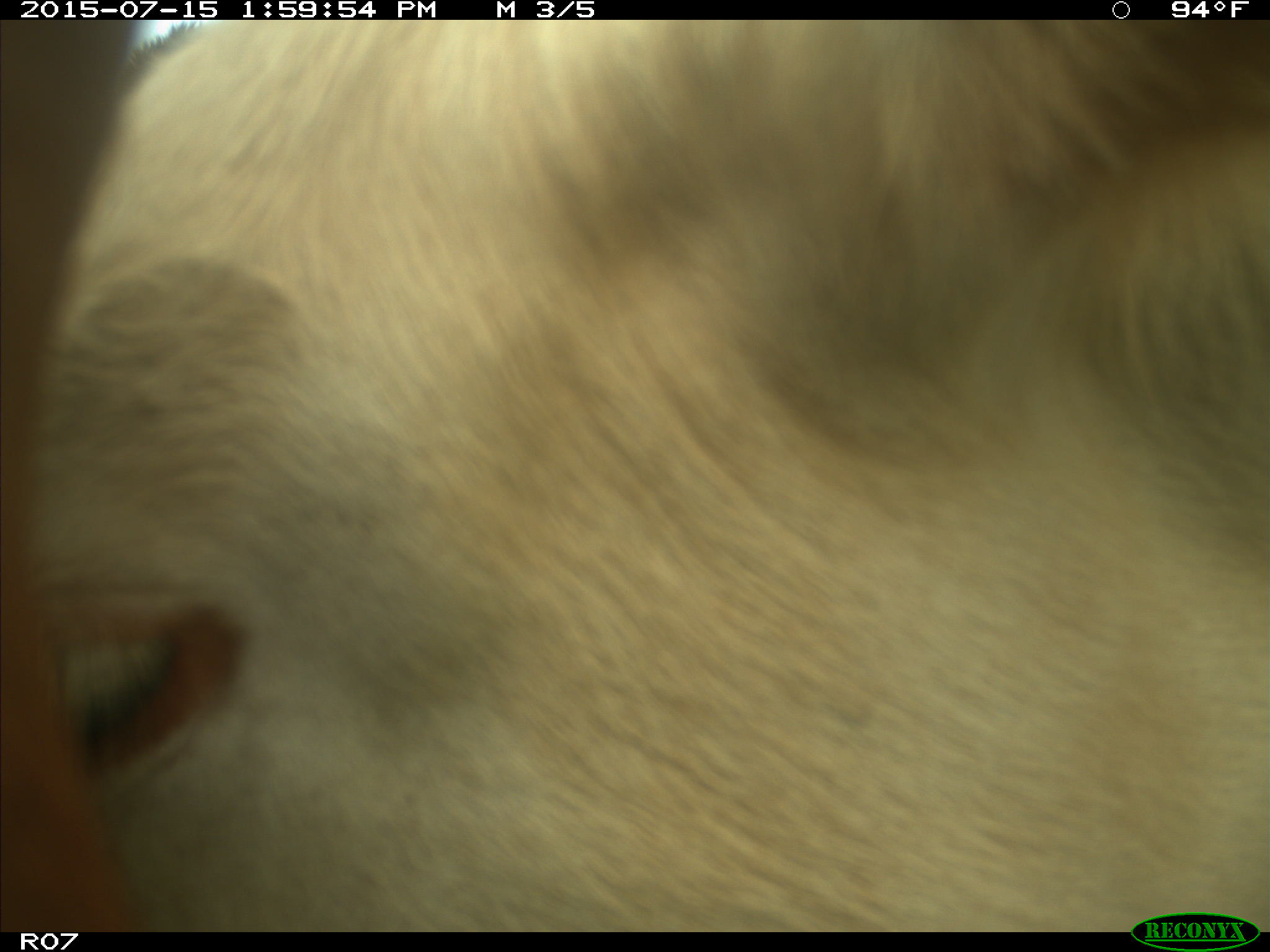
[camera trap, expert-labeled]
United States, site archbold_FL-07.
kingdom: Animalia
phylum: Chordata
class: Mammalia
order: Artiodactyla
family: Bovidae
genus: Bos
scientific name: Bos taurus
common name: domestic cow